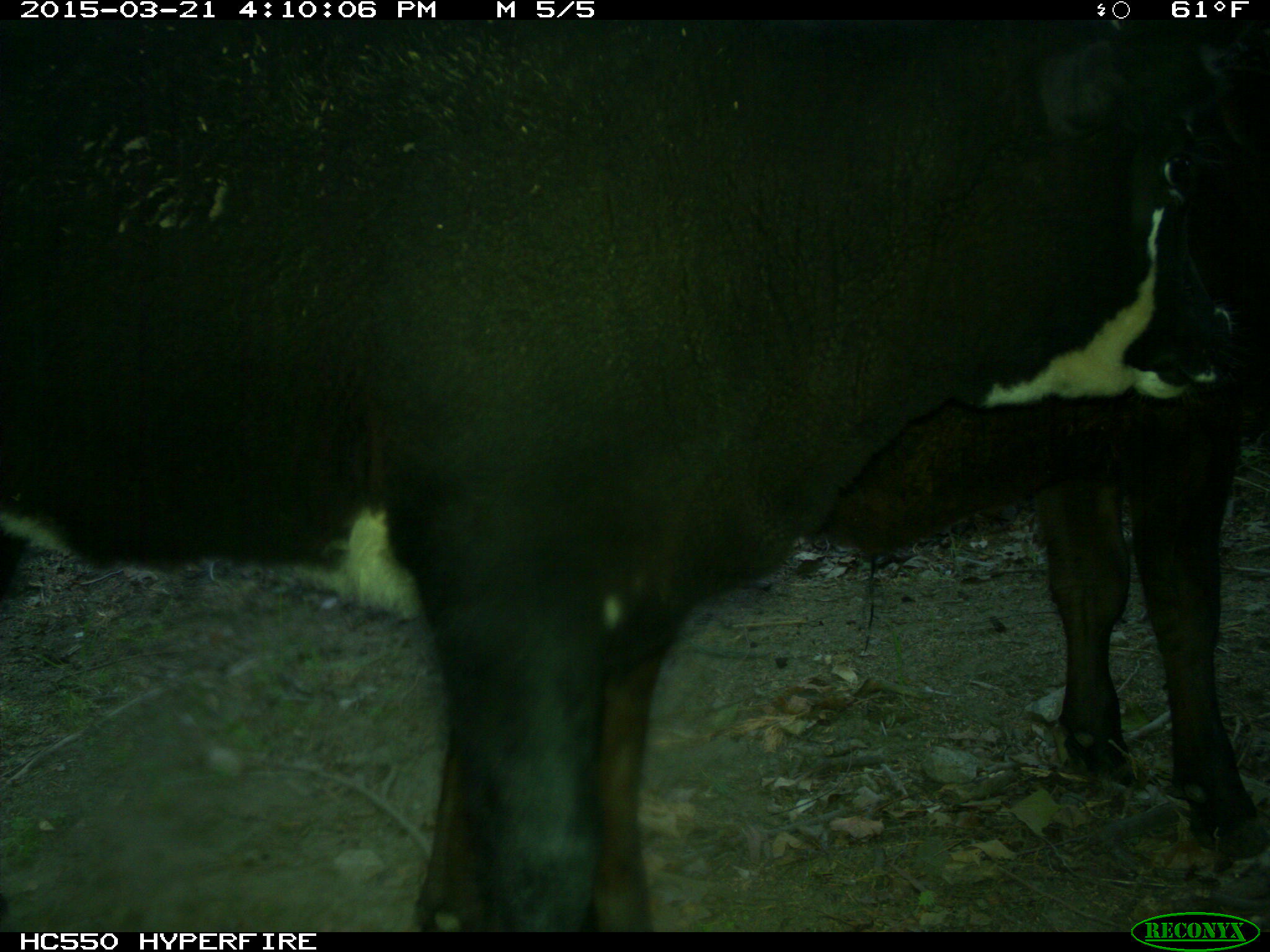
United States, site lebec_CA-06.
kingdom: Animalia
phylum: Chordata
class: Mammalia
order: Artiodactyla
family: Bovidae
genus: Bos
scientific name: Bos taurus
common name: domestic cow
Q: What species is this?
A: Bos taurus (domestic cow).